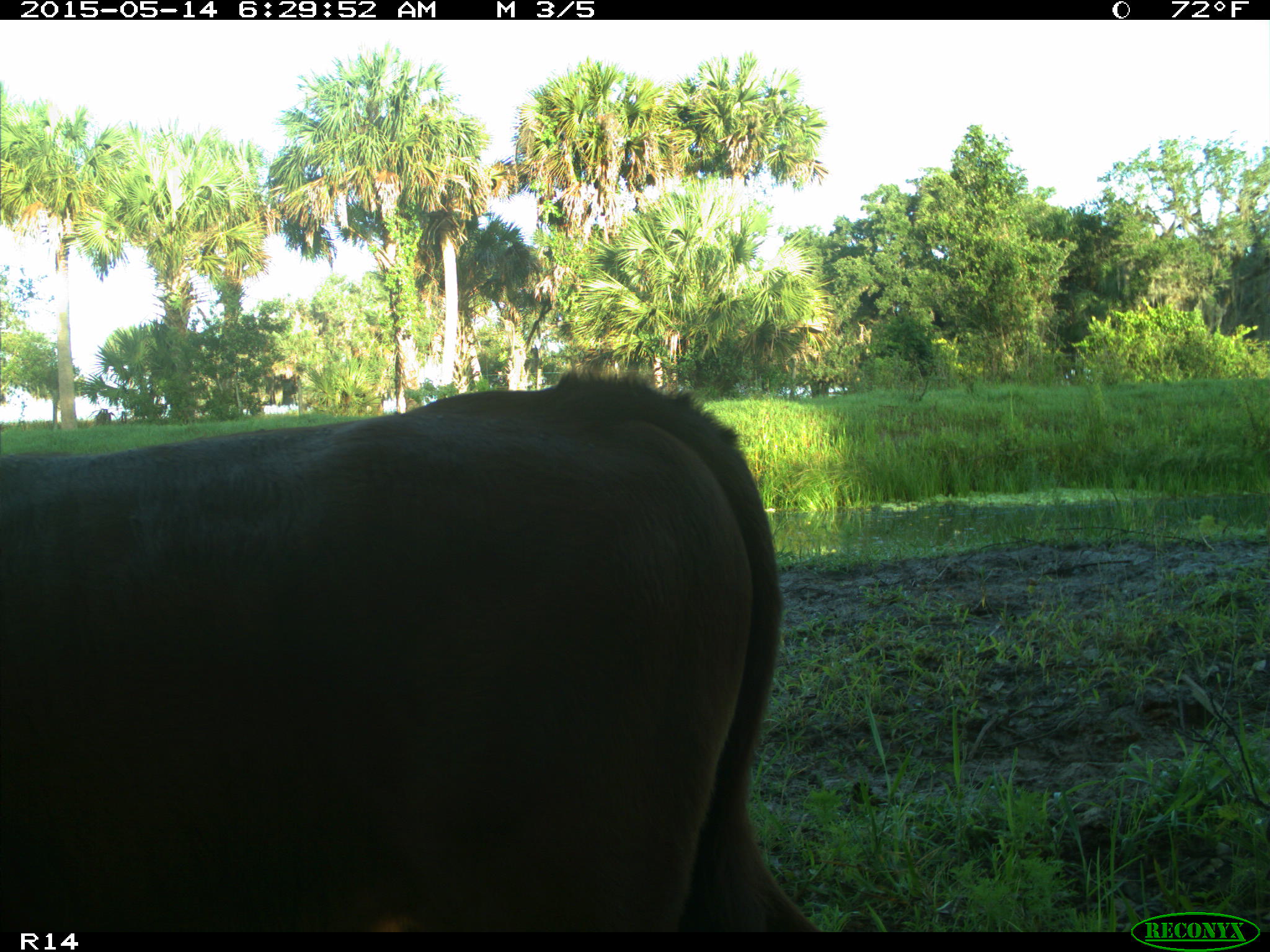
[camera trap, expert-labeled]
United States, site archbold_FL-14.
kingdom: Animalia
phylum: Chordata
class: Mammalia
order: Artiodactyla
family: Bovidae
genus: Bos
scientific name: Bos taurus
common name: domestic cow